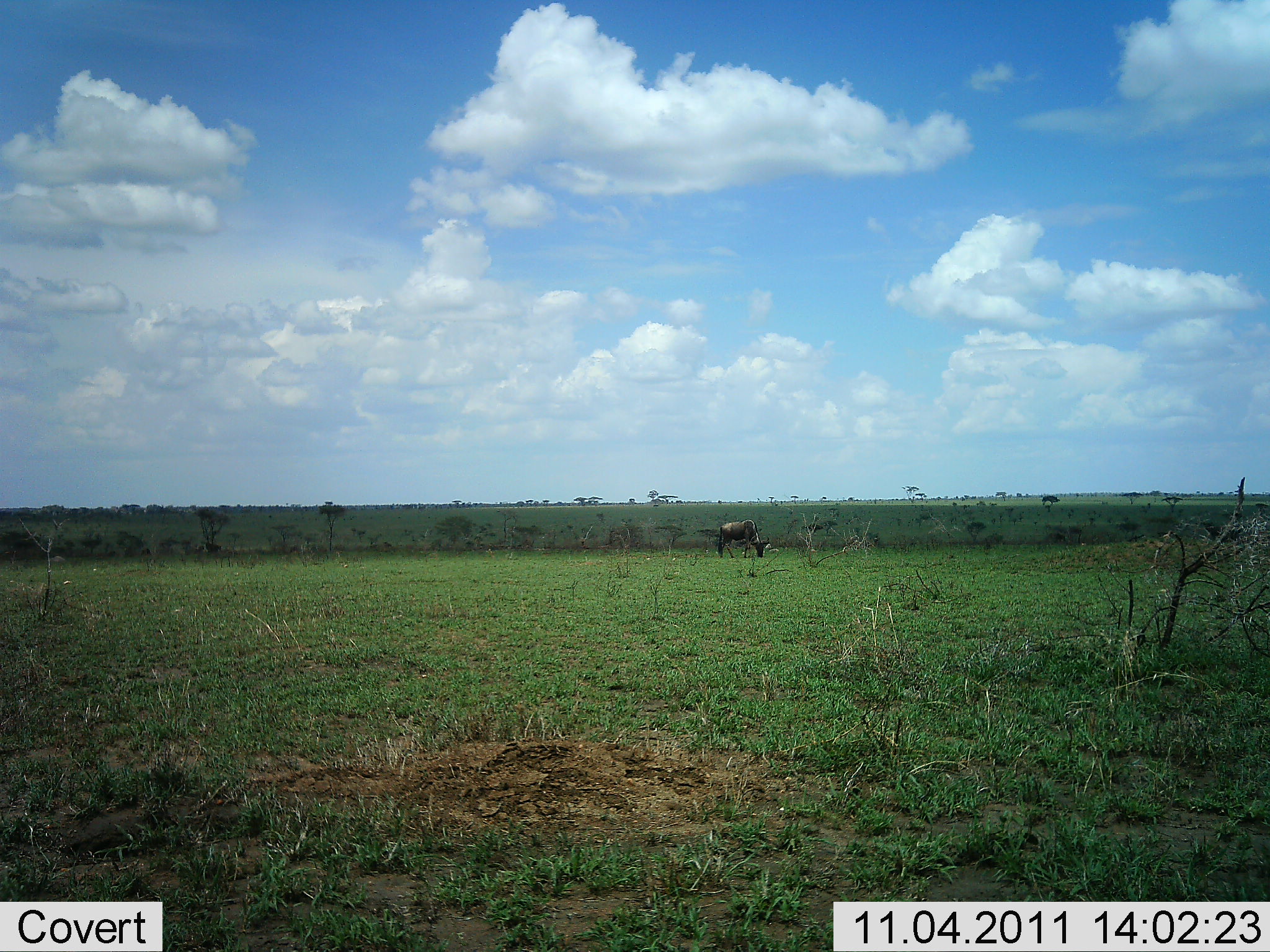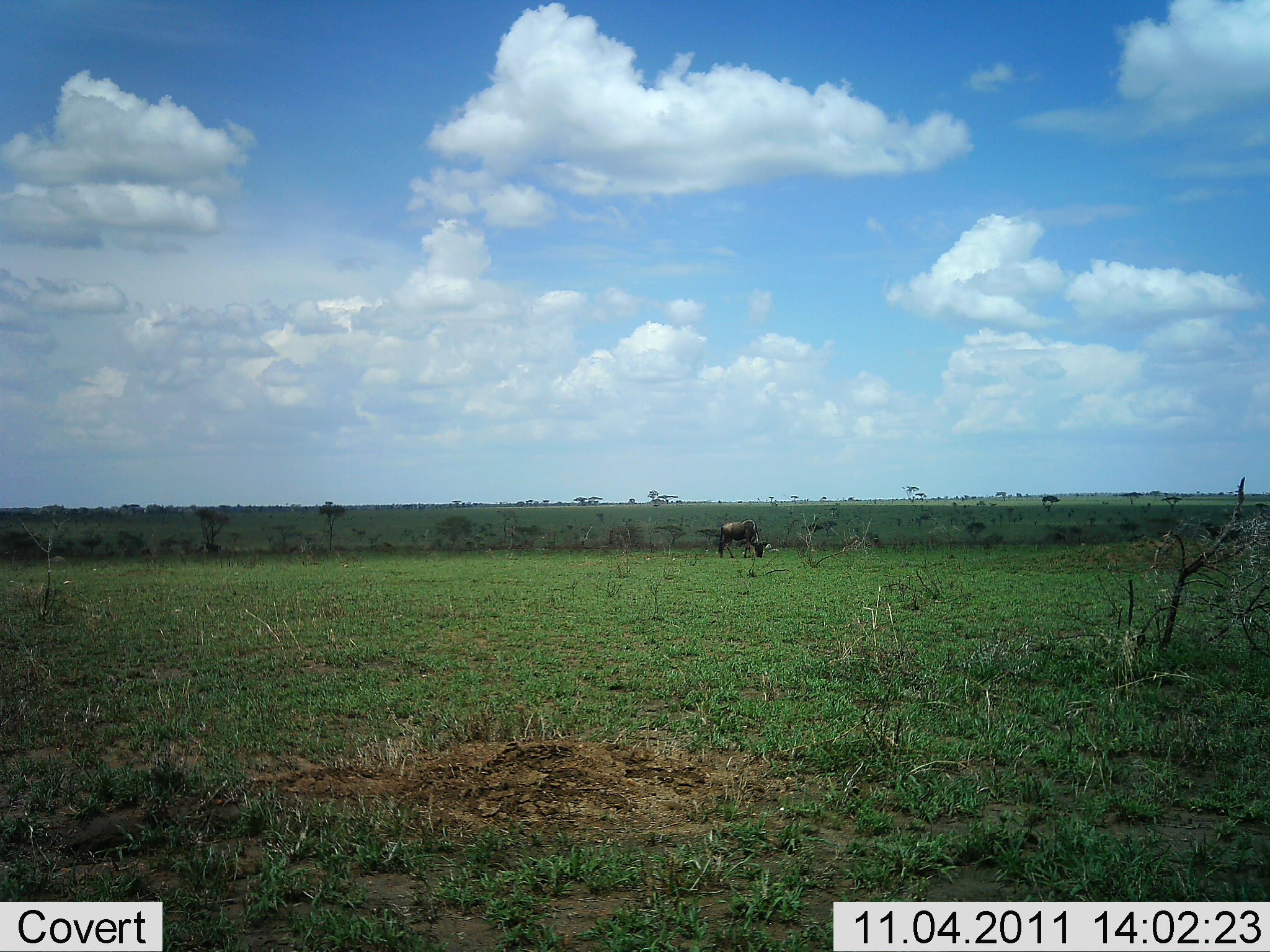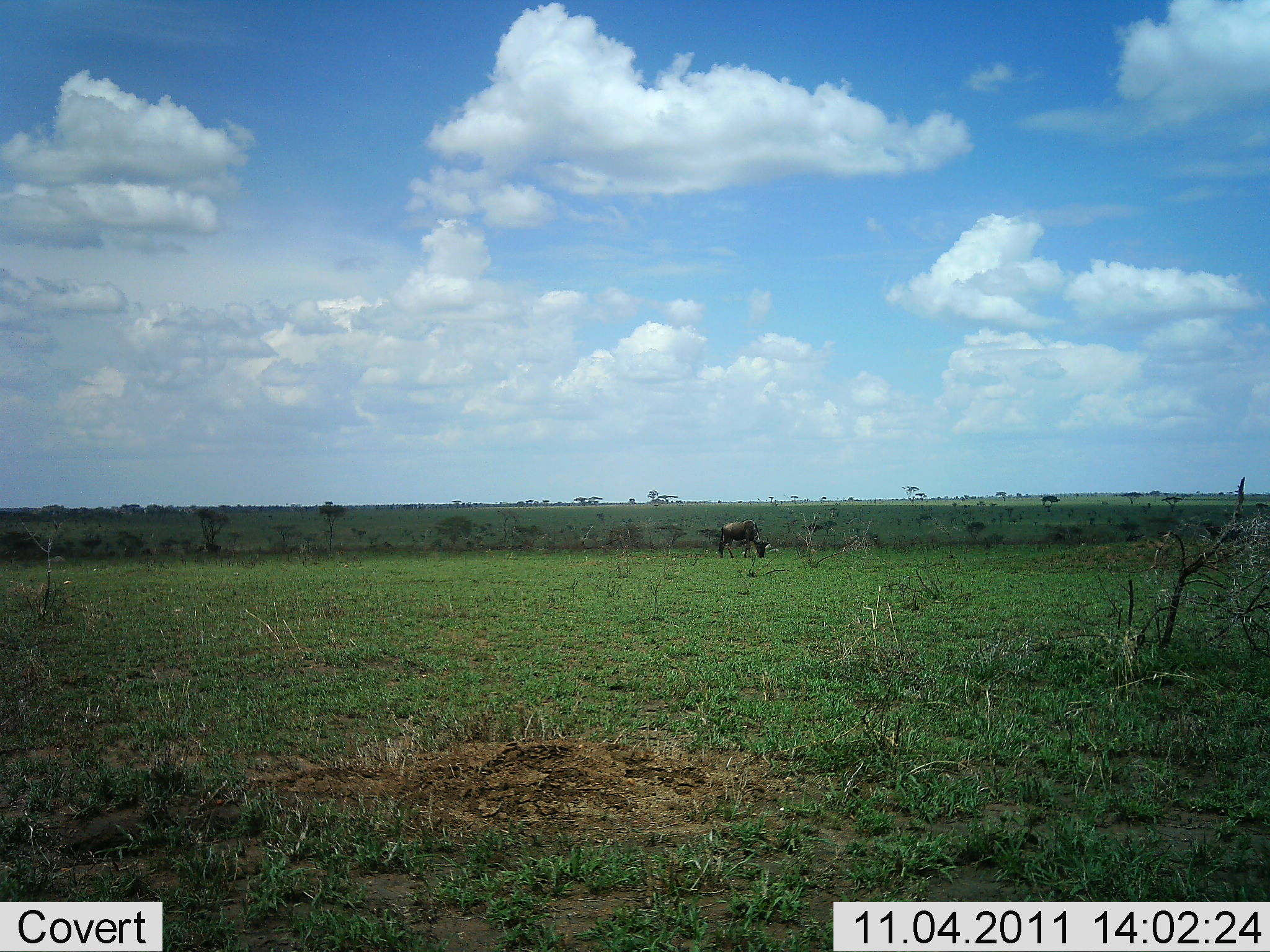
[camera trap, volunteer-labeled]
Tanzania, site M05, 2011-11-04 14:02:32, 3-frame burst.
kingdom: Animalia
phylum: Chordata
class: Mammalia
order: Artiodactyla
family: Bovidae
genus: Connochaetes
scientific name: Connochaetes taurinus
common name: blue wildebeest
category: wildebeest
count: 1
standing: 25%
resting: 0%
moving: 0%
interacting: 0%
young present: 0%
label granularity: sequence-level